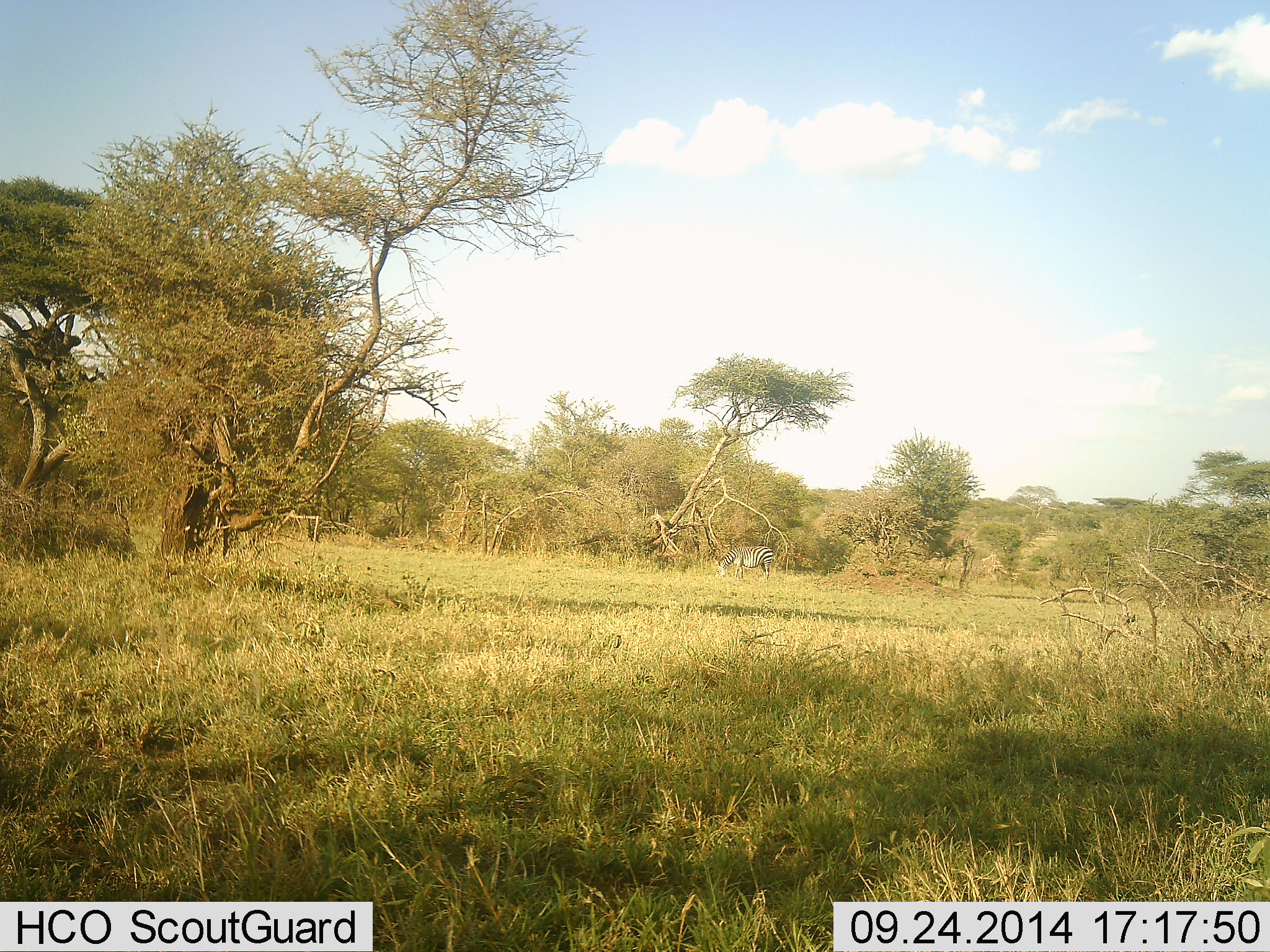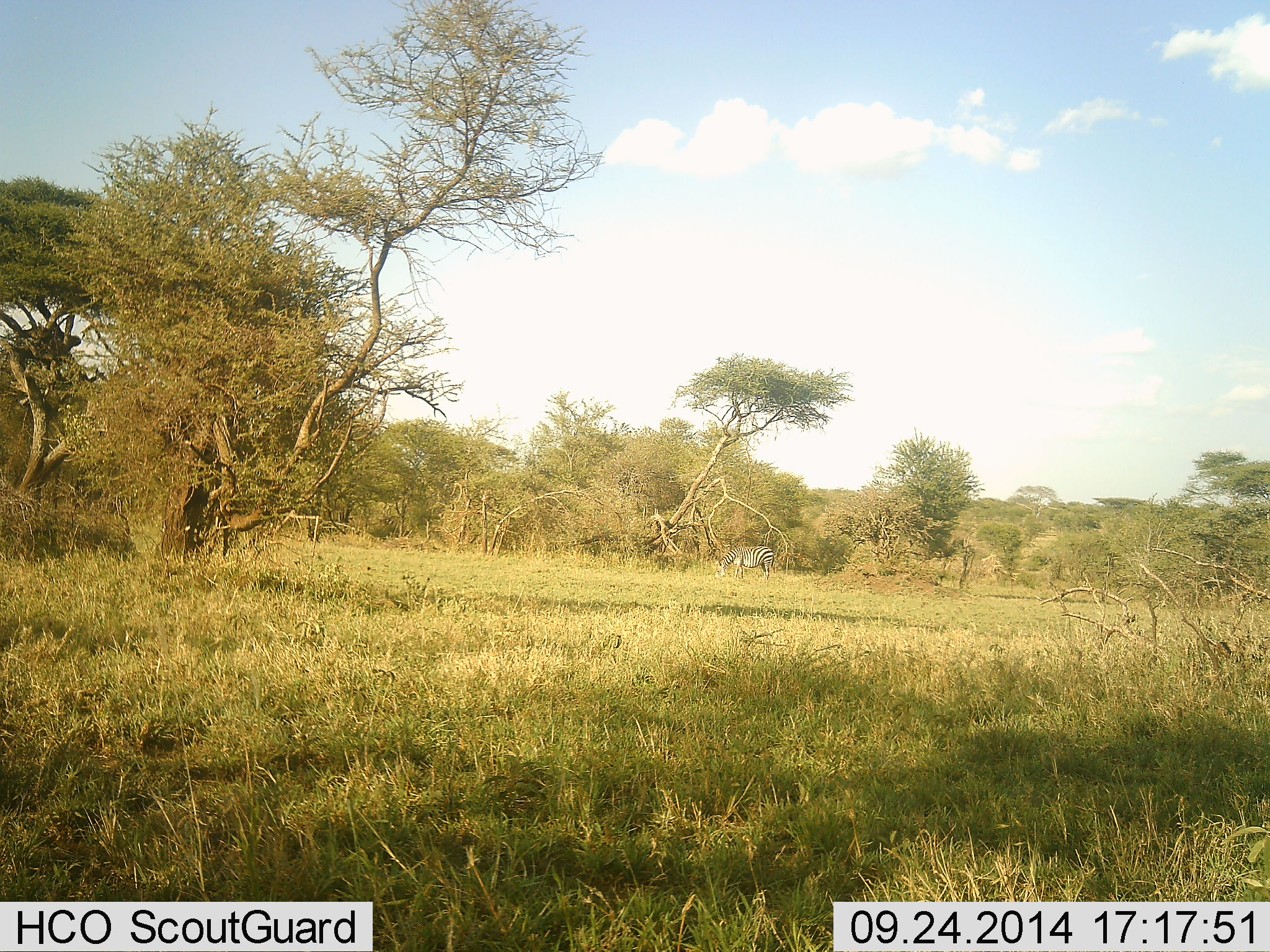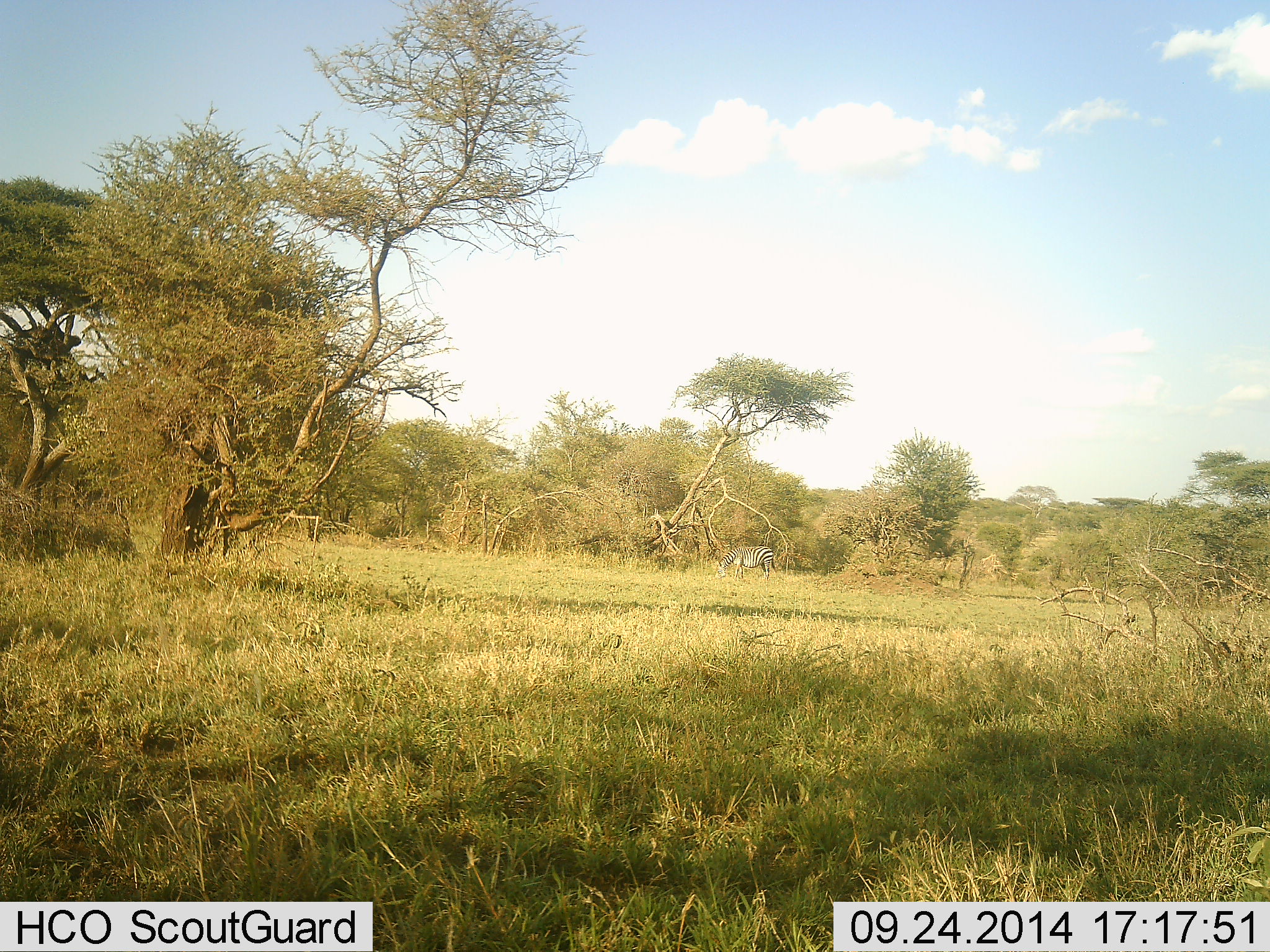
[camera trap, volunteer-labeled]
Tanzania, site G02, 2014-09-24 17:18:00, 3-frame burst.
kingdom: Animalia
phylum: Chordata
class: Mammalia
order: Perissodactyla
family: Equidae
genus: Equus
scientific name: Equus quagga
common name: plains zebra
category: zebra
Zebra (plains zebra) (Equus quagga), count 1. Behavior (volunteer vote fractions): standing 50%, resting 0%, moving 0%, interacting 0%. Young present (vote fraction): 0%. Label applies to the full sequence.